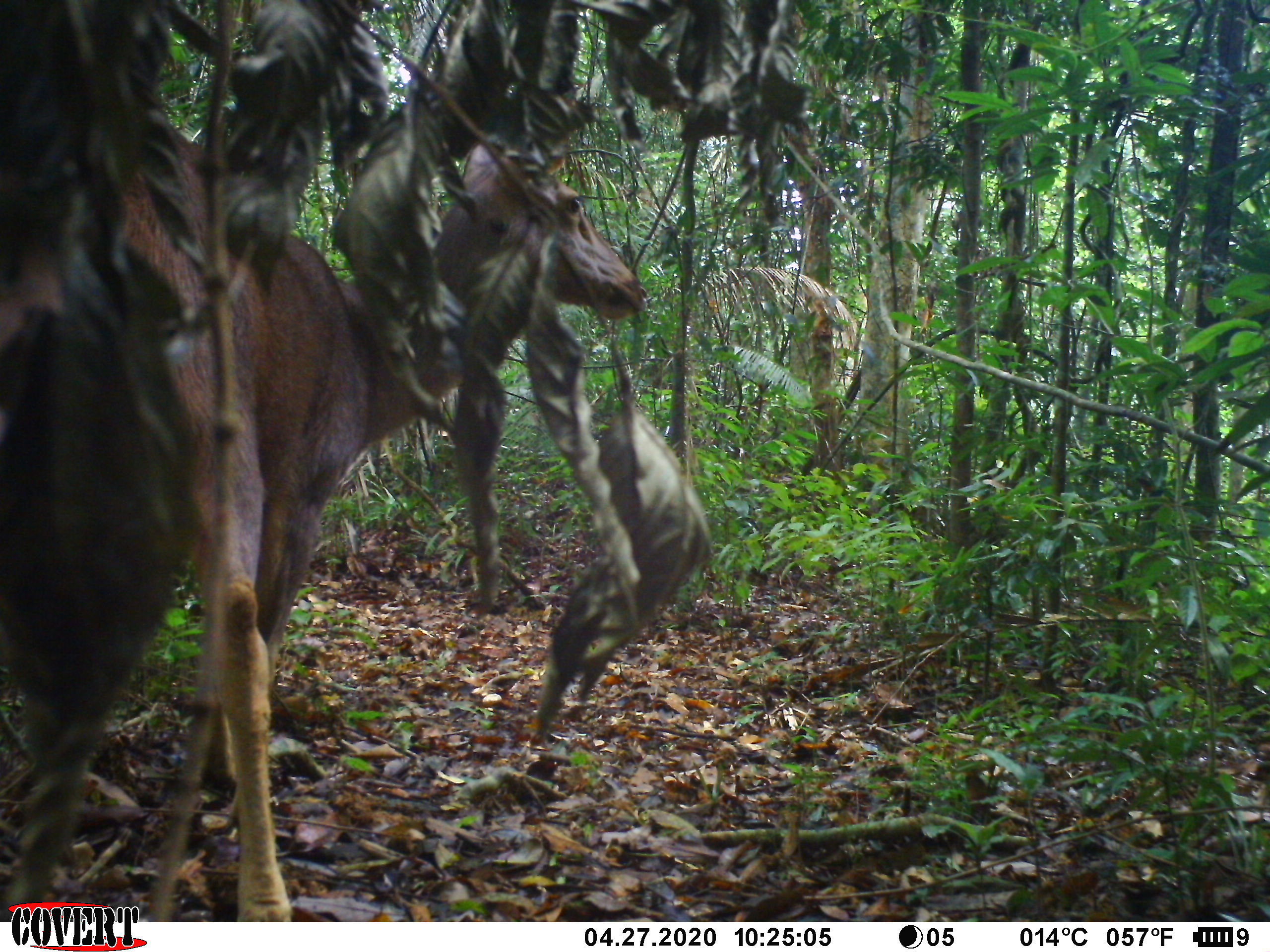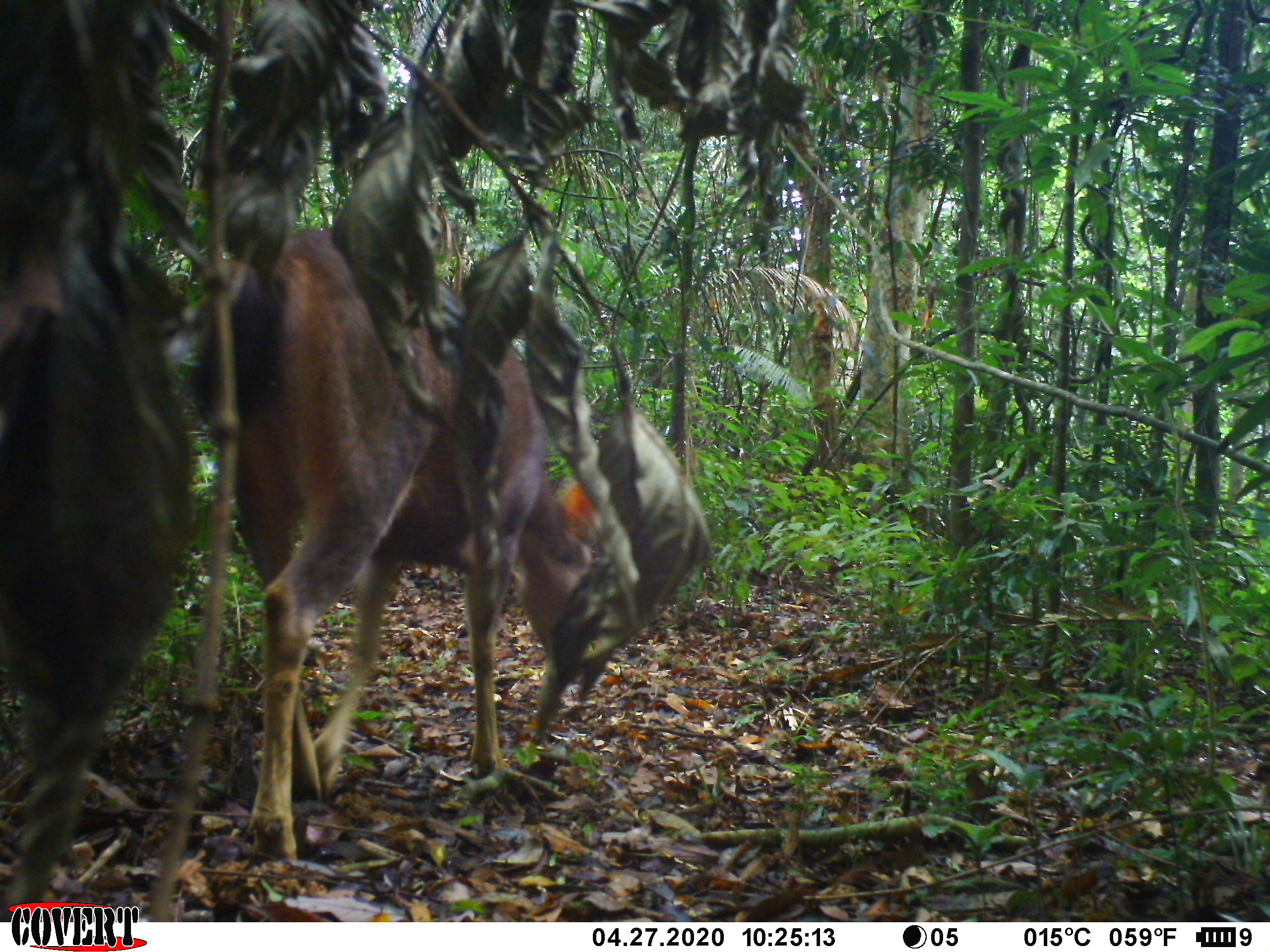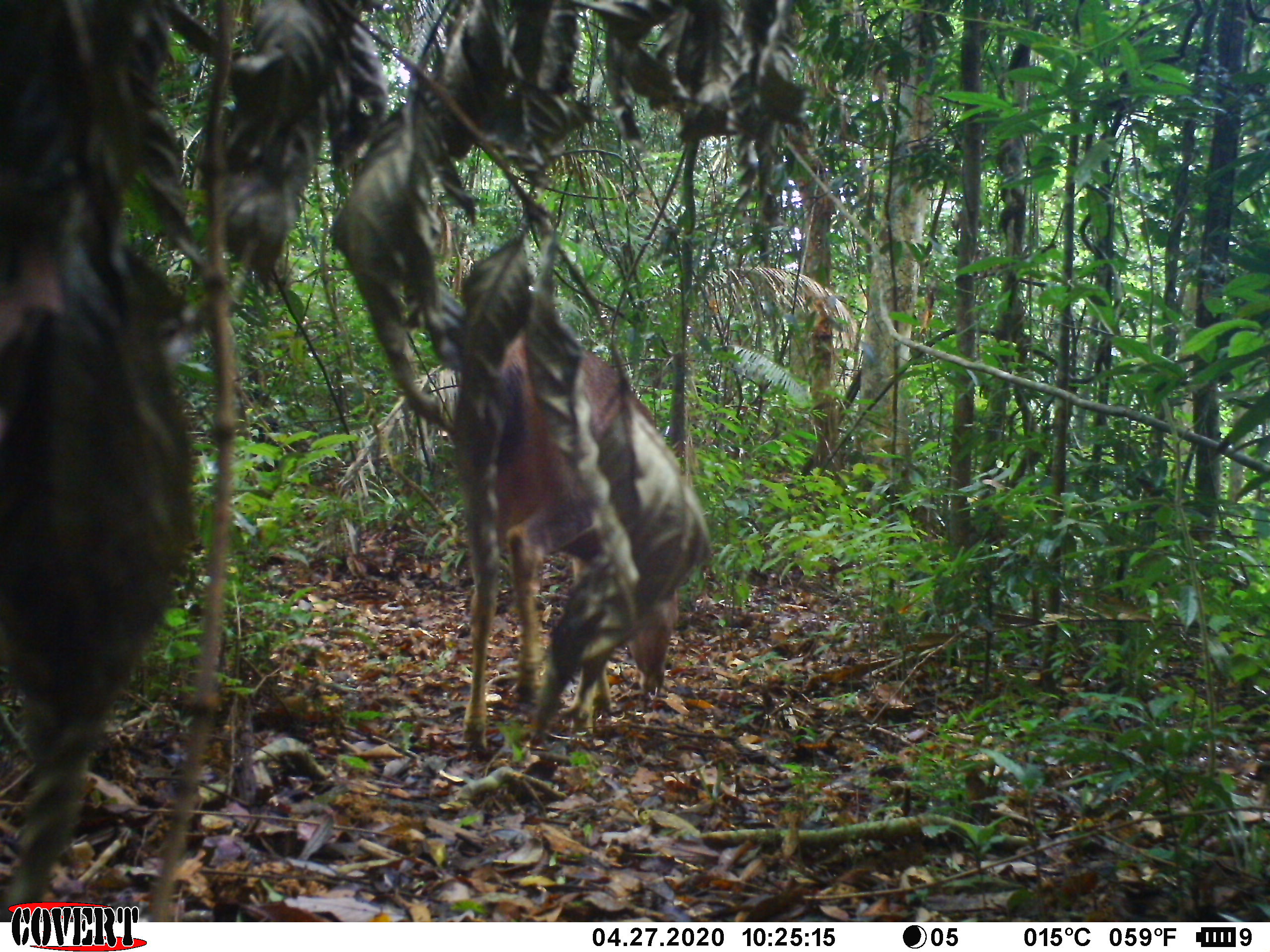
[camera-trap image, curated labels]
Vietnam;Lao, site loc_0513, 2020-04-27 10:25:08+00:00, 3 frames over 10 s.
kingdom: Animalia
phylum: Chordata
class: Mammalia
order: Artiodactyla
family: Cervidae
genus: Rusa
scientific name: Rusa unicolor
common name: sambar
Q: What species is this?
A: Sambar (Rusa unicolor).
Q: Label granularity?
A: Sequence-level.